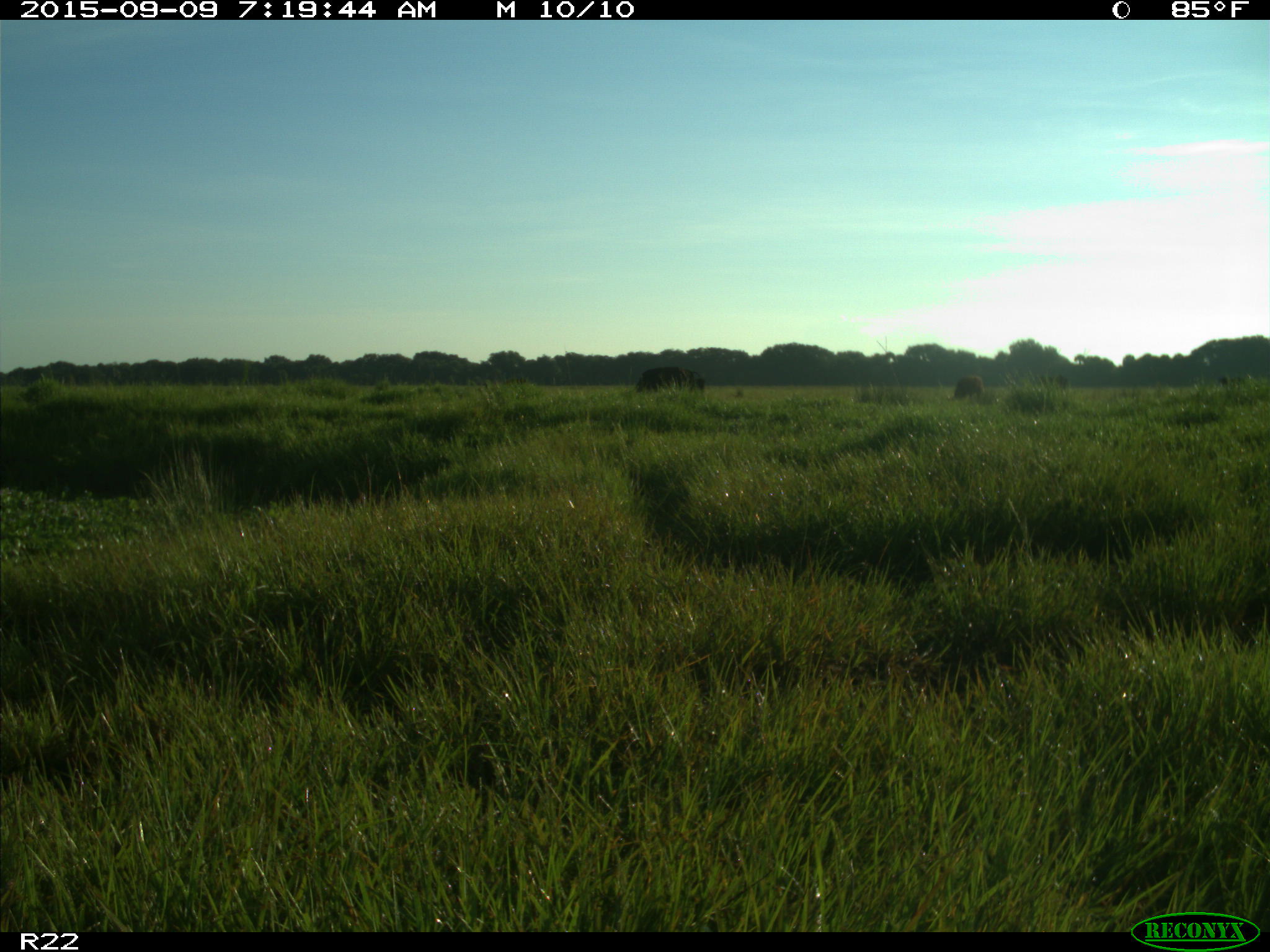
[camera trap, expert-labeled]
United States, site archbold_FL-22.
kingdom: Animalia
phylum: Chordata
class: Mammalia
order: Artiodactyla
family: Bovidae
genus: Bos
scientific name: Bos taurus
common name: domestic cow